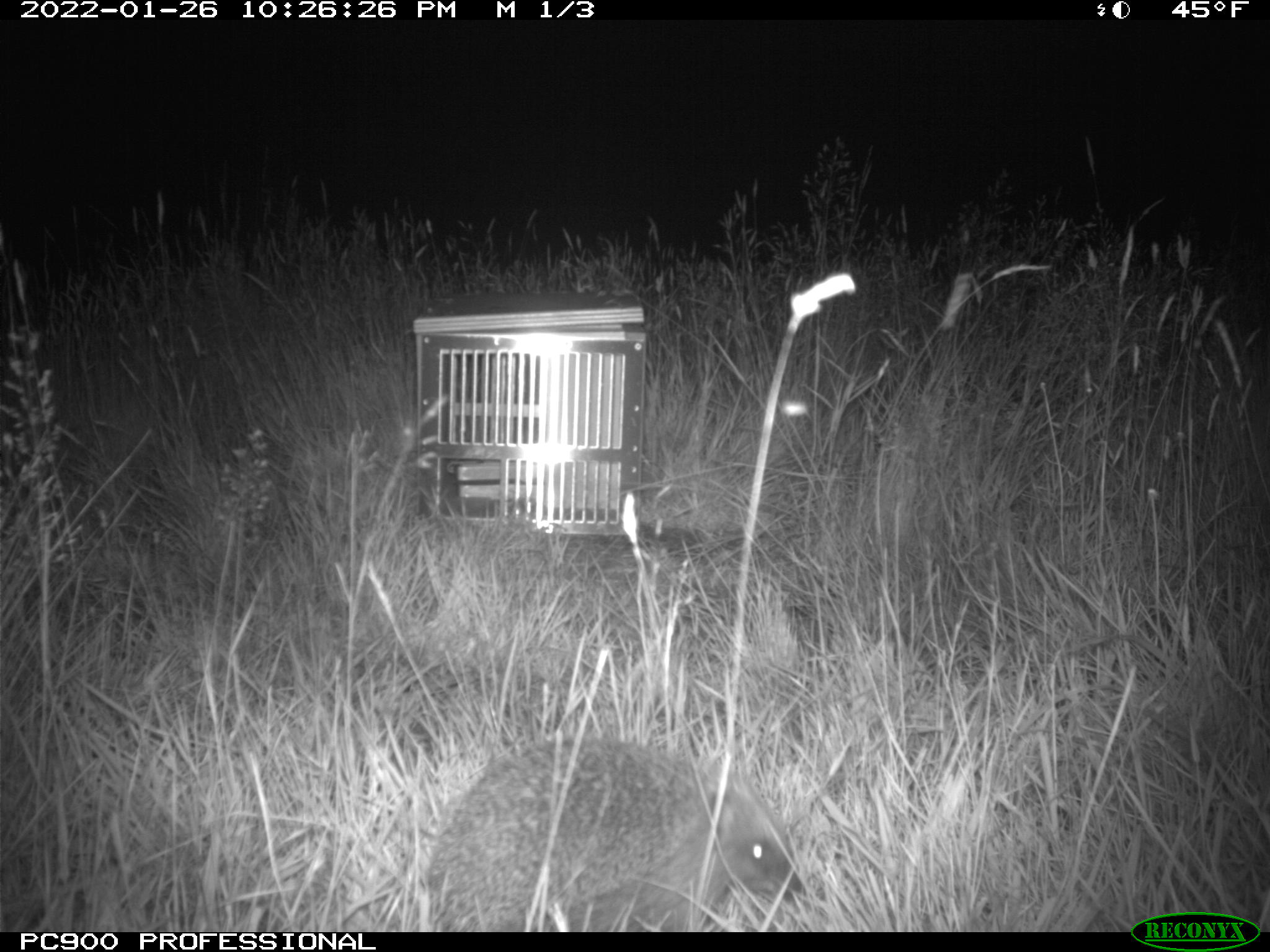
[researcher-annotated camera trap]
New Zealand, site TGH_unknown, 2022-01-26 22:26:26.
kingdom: Animalia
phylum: Chordata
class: Mammalia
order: Eulipotyphla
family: Erinaceidae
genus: Erinaceus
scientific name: Erinaceus europaeus europaeus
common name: european hedgehog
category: hedgehog